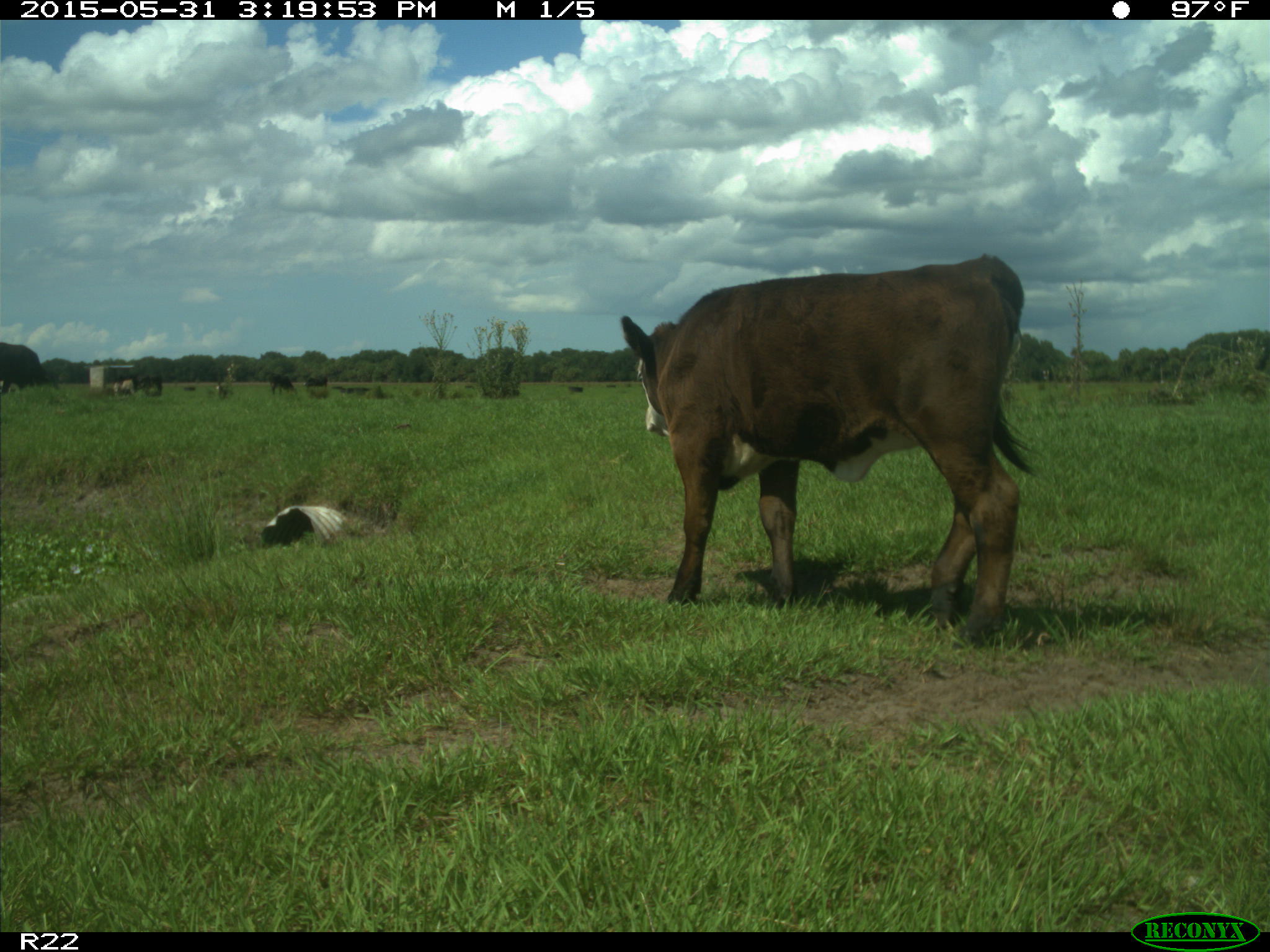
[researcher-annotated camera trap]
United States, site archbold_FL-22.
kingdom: Animalia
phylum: Chordata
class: Mammalia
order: Artiodactyla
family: Bovidae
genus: Bos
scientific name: Bos taurus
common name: domestic cow